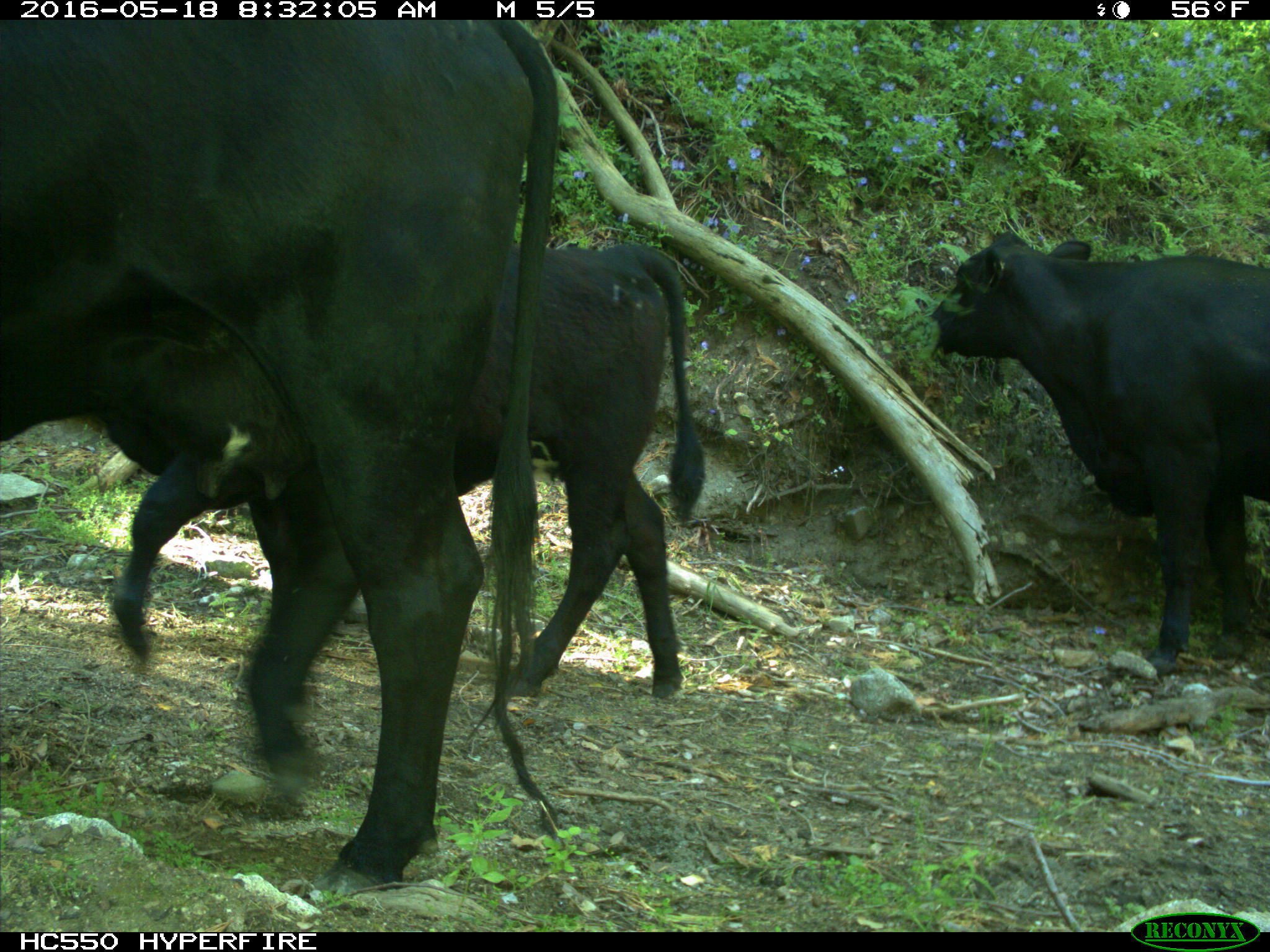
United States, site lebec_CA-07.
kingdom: Animalia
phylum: Chordata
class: Mammalia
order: Artiodactyla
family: Bovidae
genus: Bos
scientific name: Bos taurus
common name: domestic cow